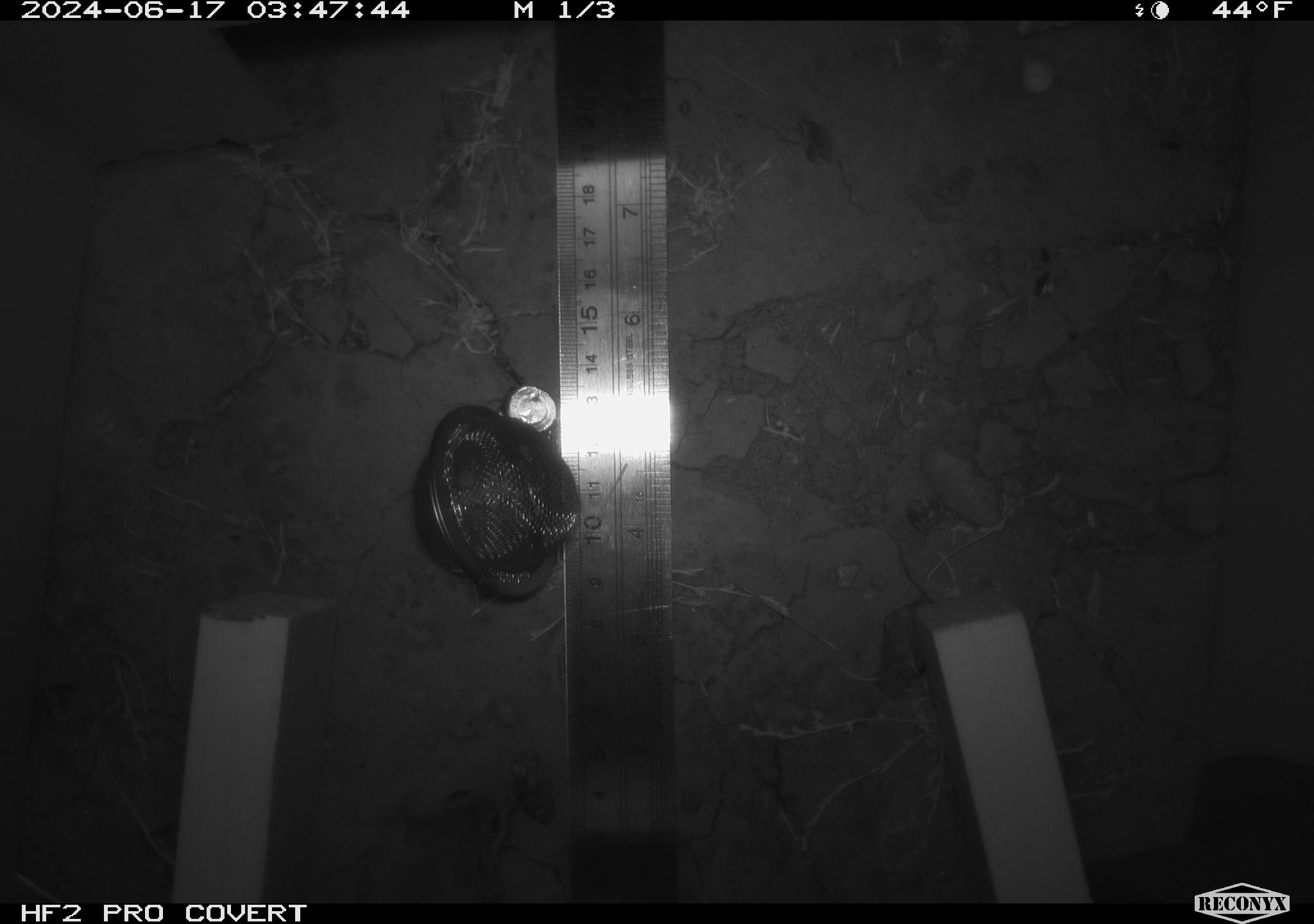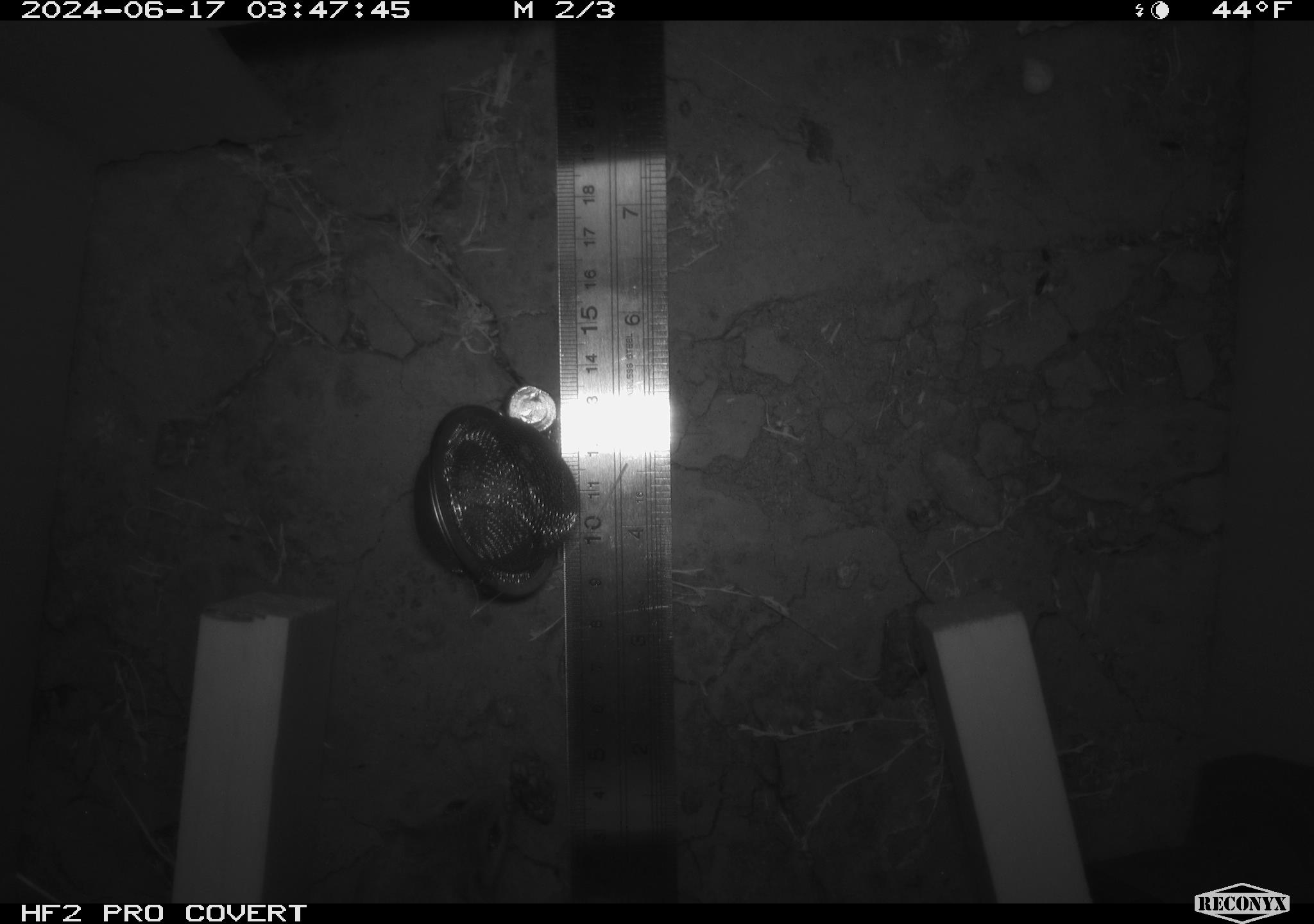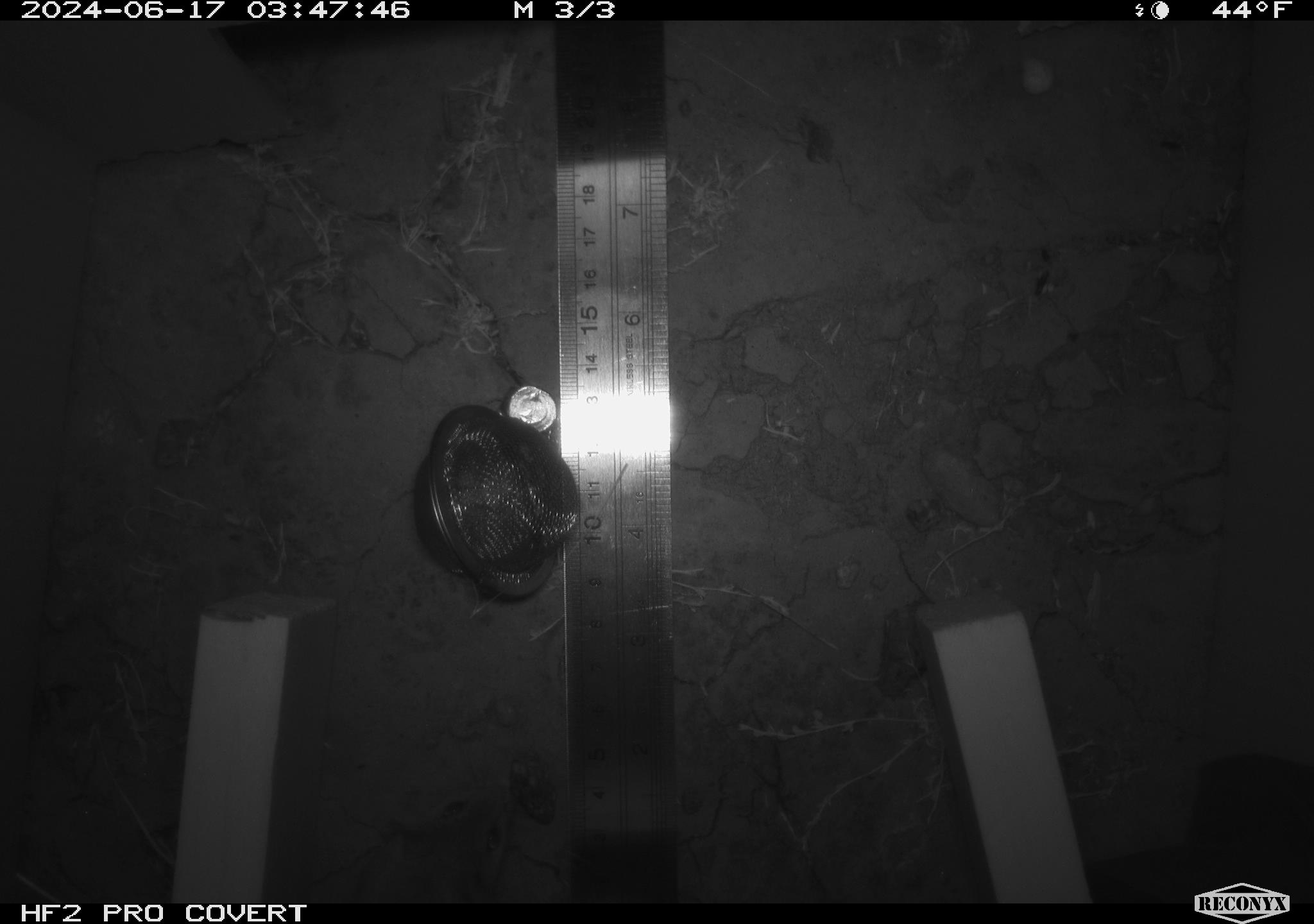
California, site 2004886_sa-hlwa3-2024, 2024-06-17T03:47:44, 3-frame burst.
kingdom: Animalia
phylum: Chordata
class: Mammalia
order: Rodentia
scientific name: Rodentia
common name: mouse species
Mouse species (Rodentia).